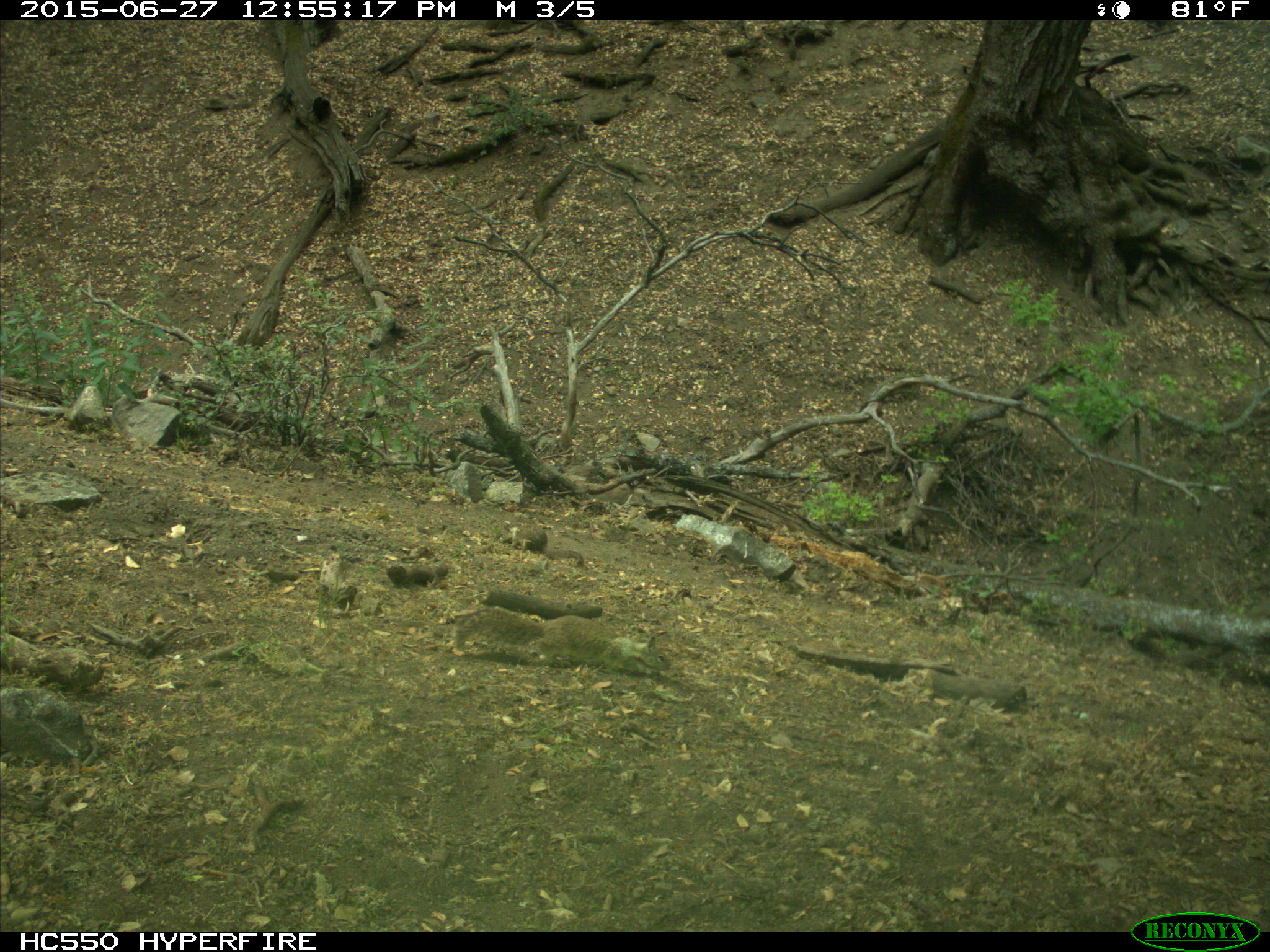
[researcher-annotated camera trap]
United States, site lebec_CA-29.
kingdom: Animalia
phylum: Chordata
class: Mammalia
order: Rodentia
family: Sciuridae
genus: Otospermophilus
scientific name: Otospermophilus beecheyi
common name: california ground squirrel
Otospermophilus beecheyi (california ground squirrel).